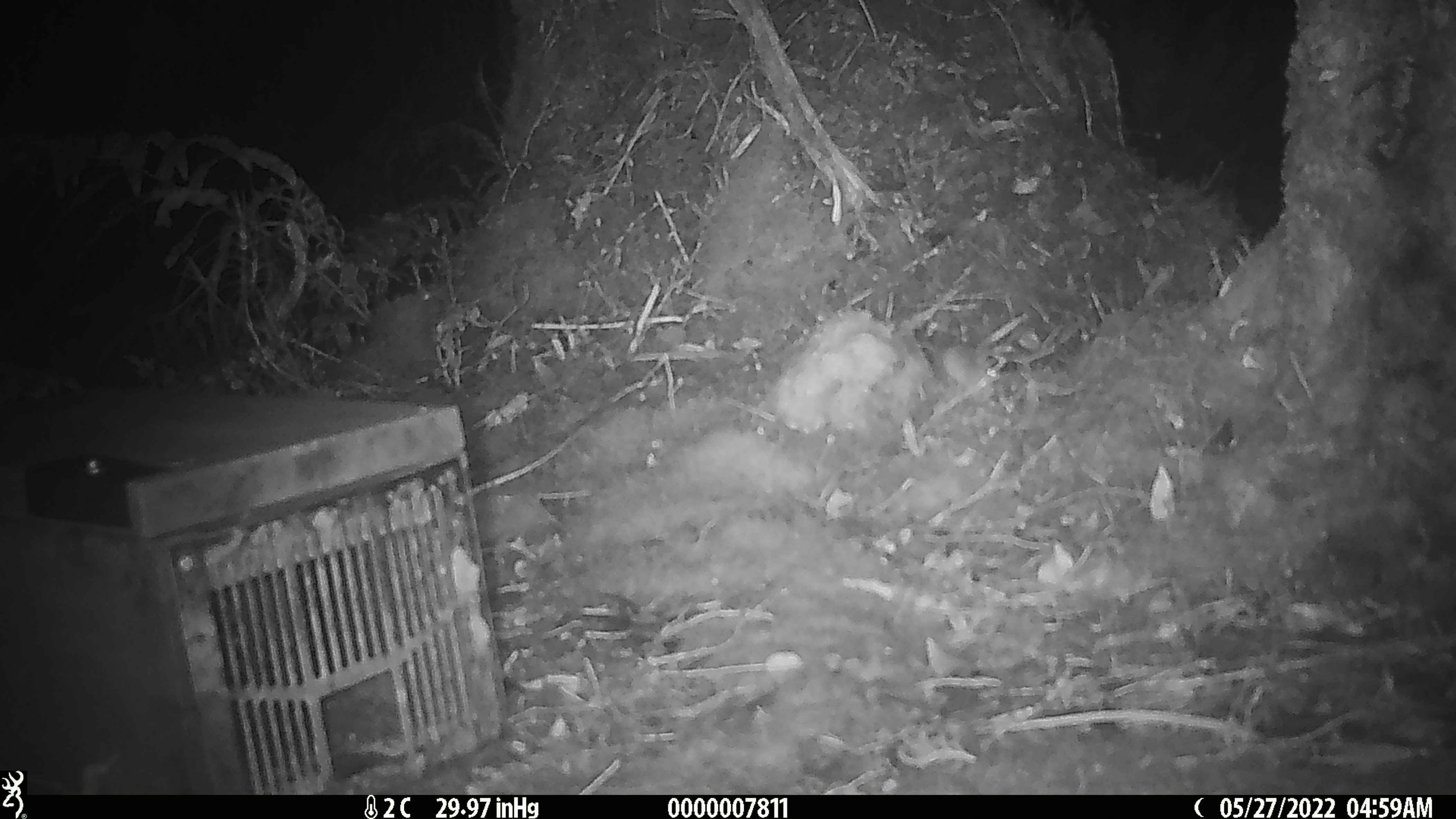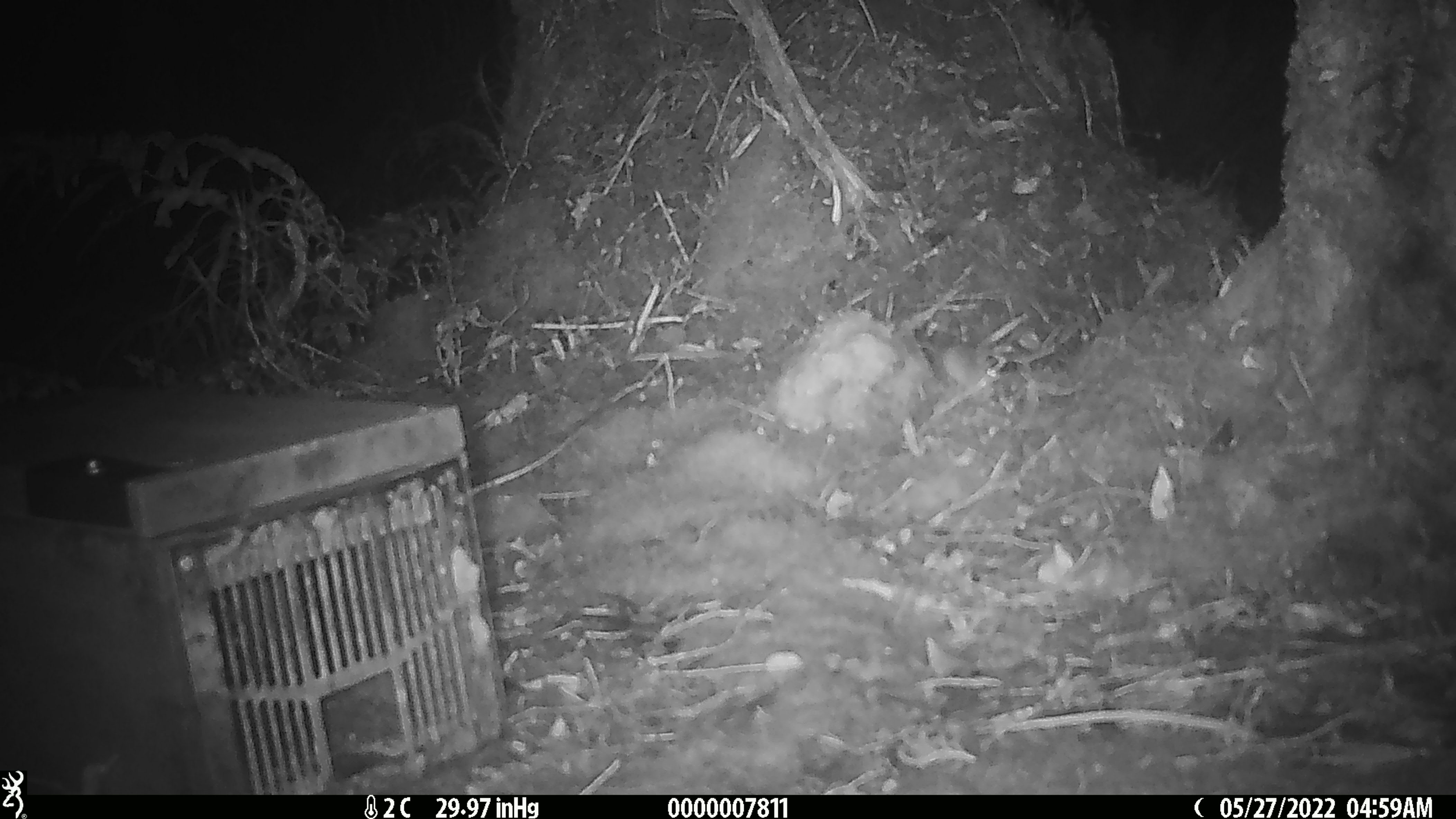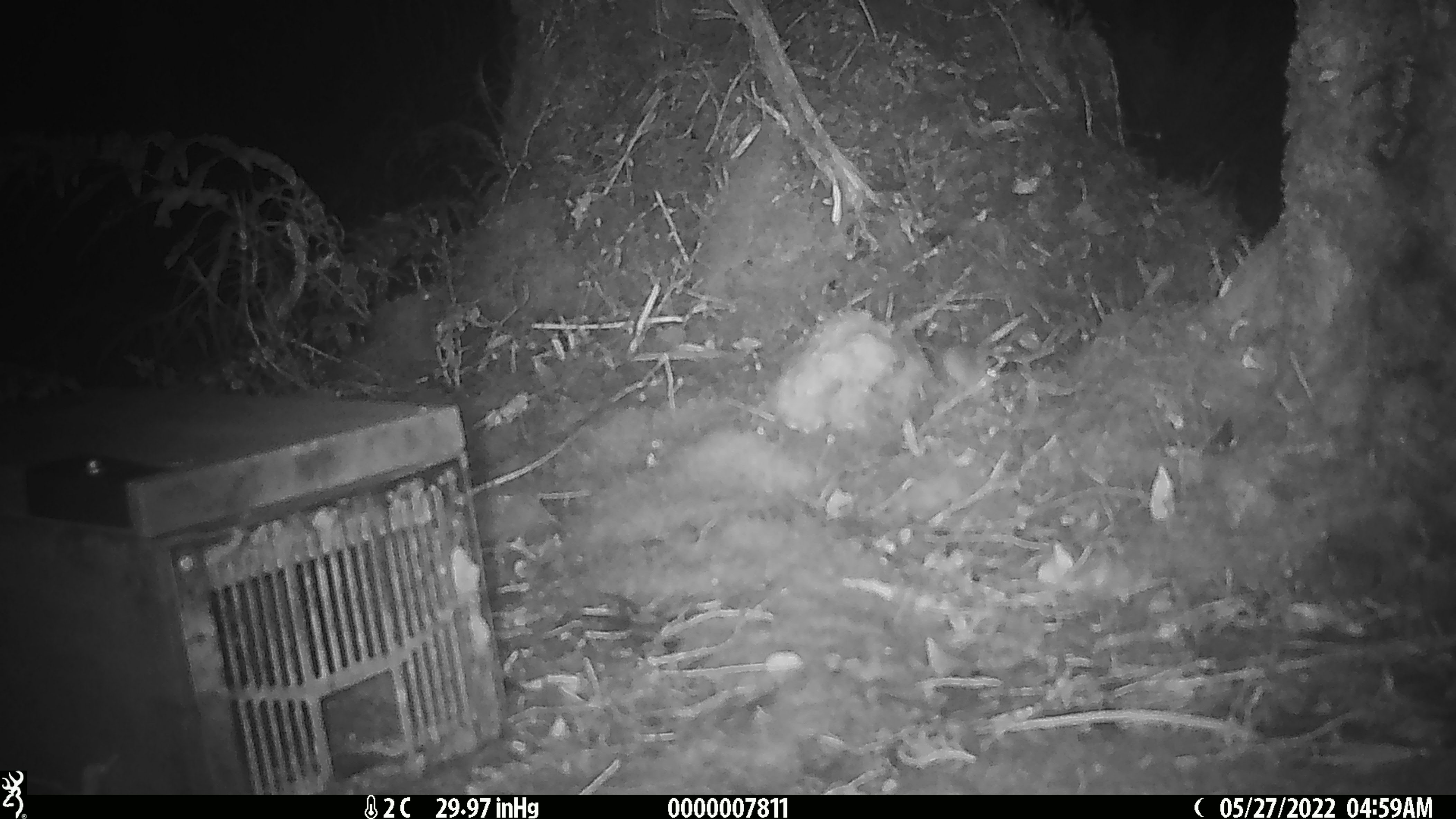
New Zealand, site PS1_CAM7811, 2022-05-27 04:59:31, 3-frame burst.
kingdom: Animalia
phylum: Chordata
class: Mammalia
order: Rodentia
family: Muridae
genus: Mus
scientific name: Mus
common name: mouse